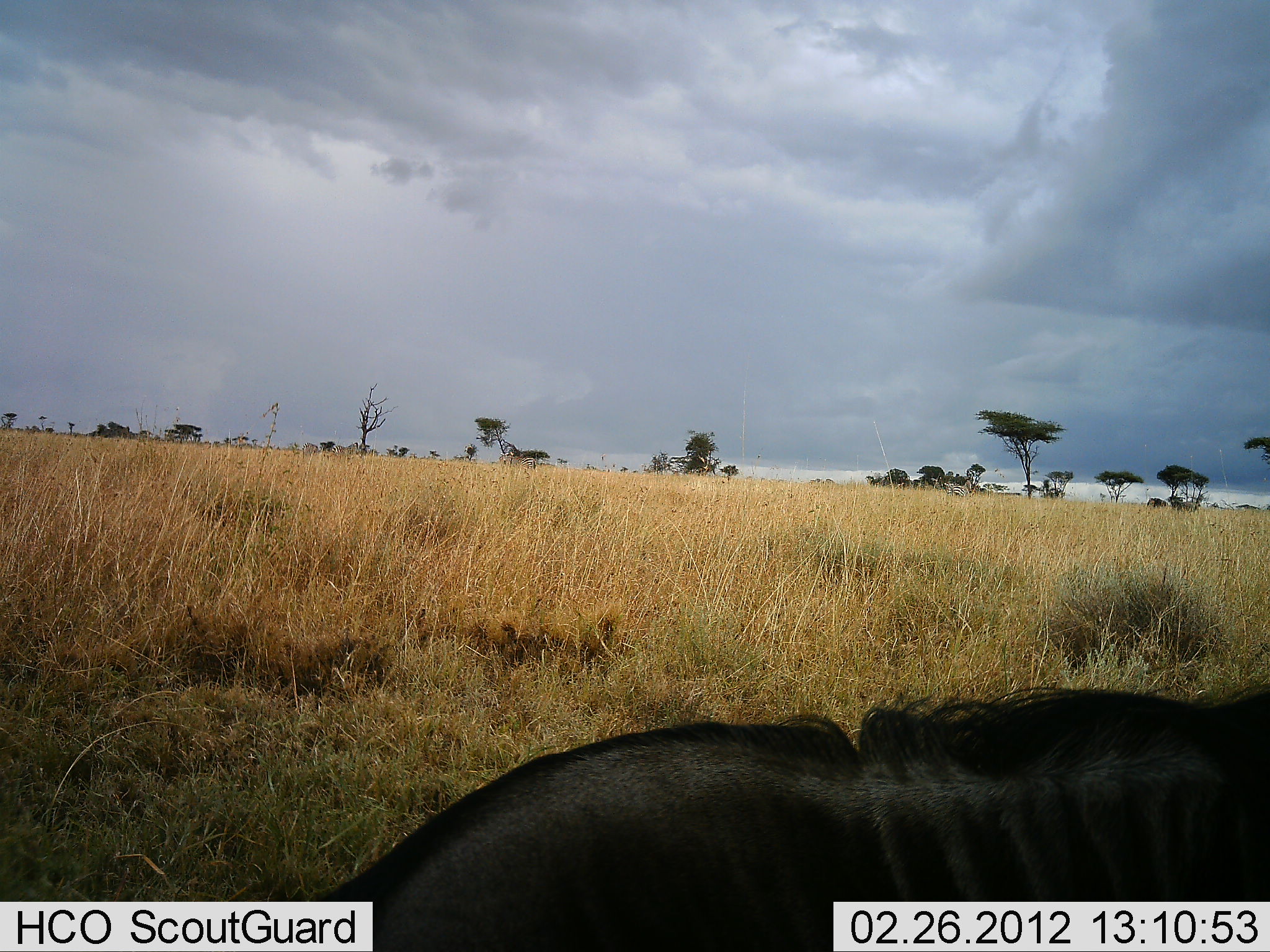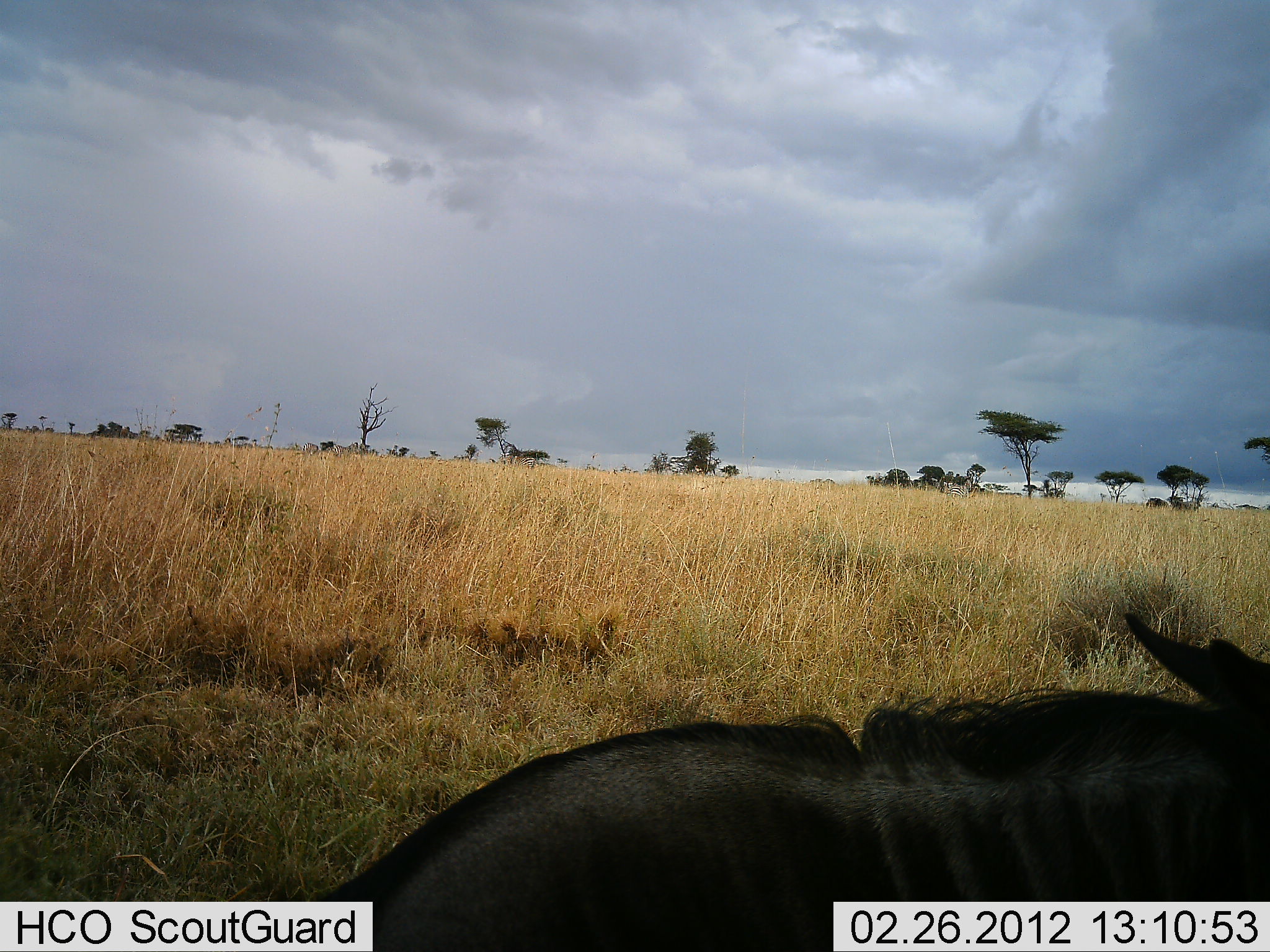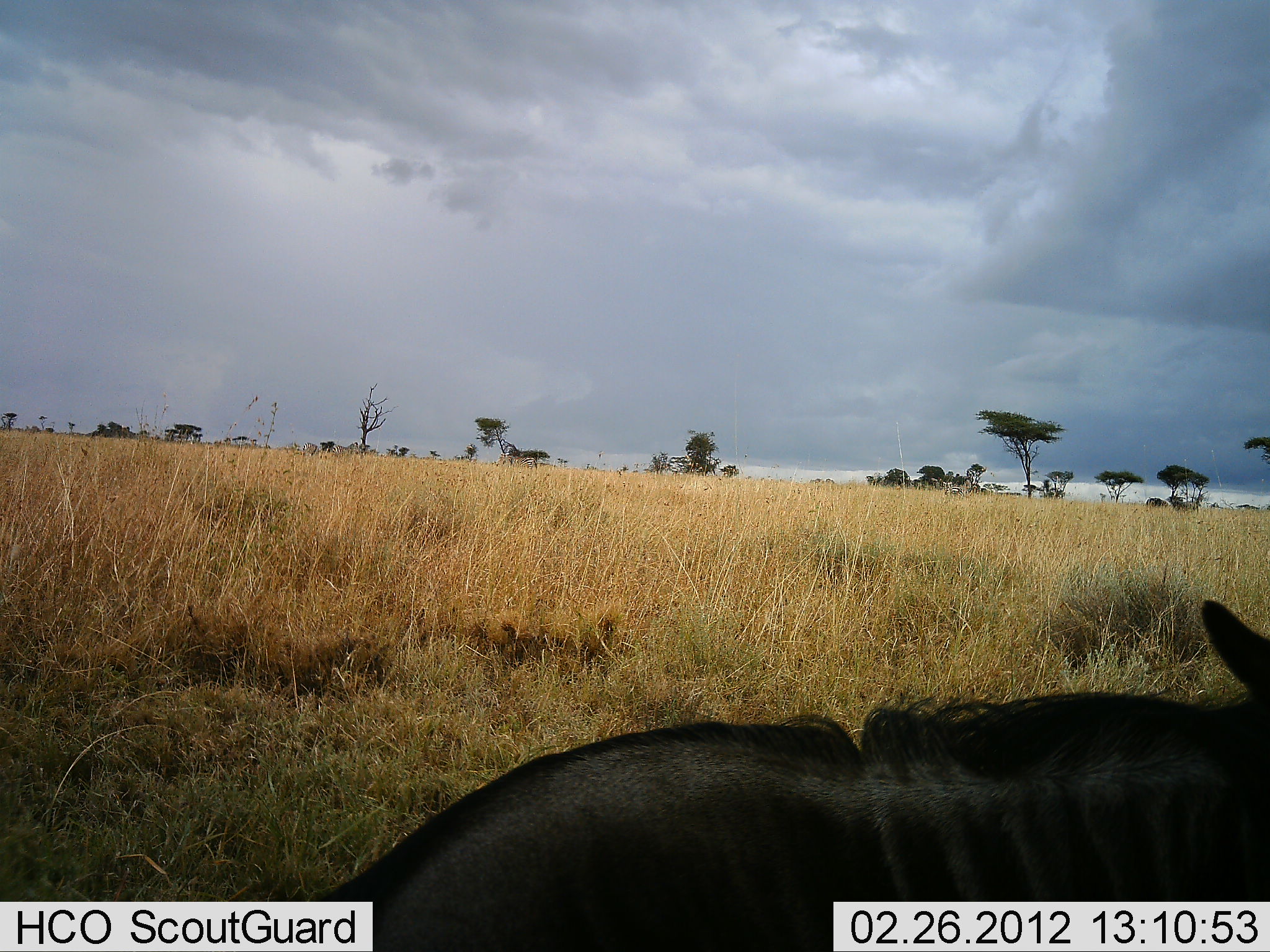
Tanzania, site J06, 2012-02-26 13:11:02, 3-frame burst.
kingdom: Animalia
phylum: Chordata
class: Mammalia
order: Artiodactyla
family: Bovidae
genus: Connochaetes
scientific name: Connochaetes taurinus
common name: blue wildebeest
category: wildebeest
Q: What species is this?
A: Wildebeest (blue wildebeest) (Connochaetes taurinus).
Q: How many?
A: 1.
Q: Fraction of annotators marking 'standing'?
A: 50%.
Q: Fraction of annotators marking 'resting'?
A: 39%.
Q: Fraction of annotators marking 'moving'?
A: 6%.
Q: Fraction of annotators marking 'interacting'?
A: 0%.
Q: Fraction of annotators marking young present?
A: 0%.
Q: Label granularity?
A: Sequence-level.